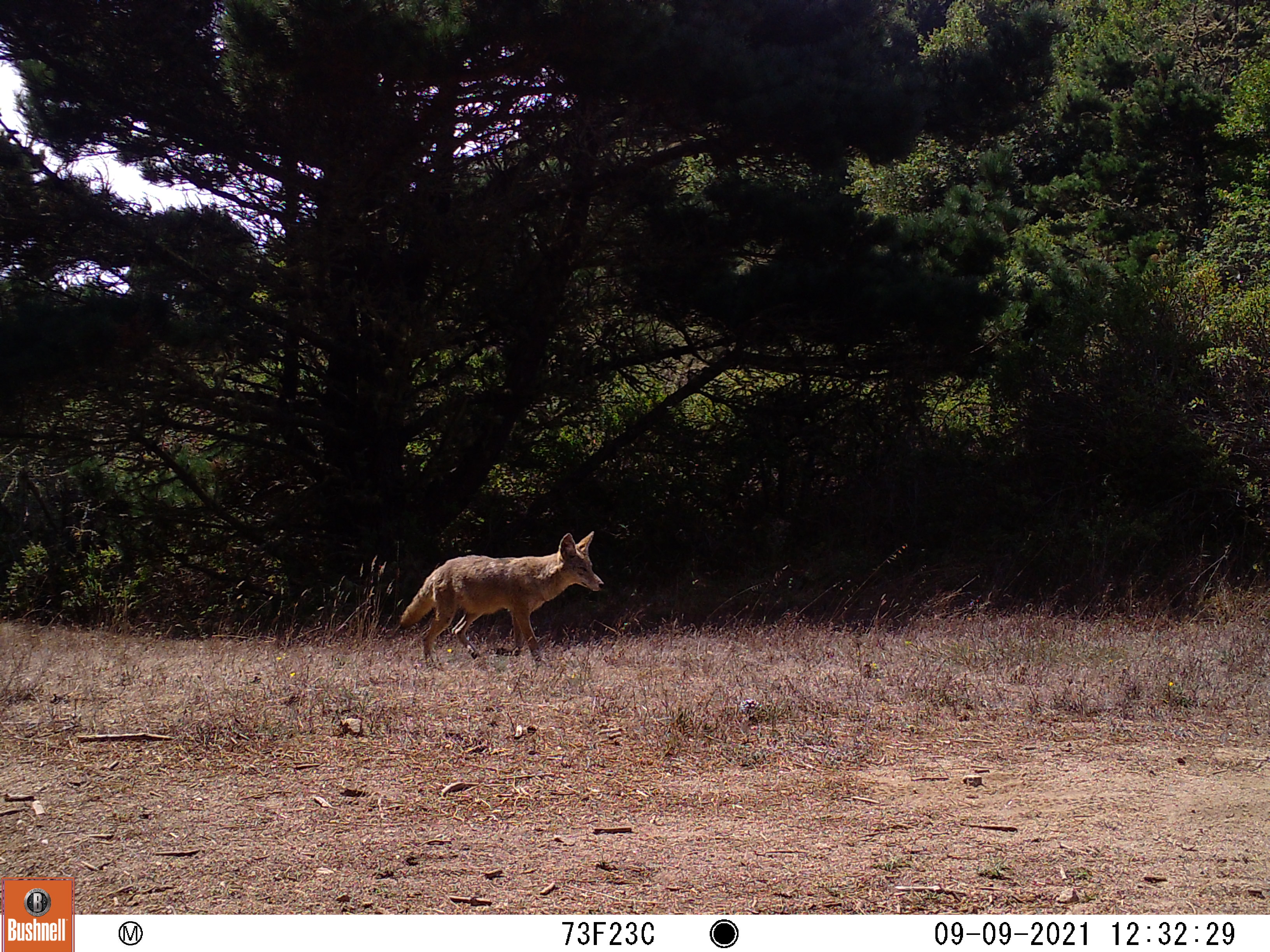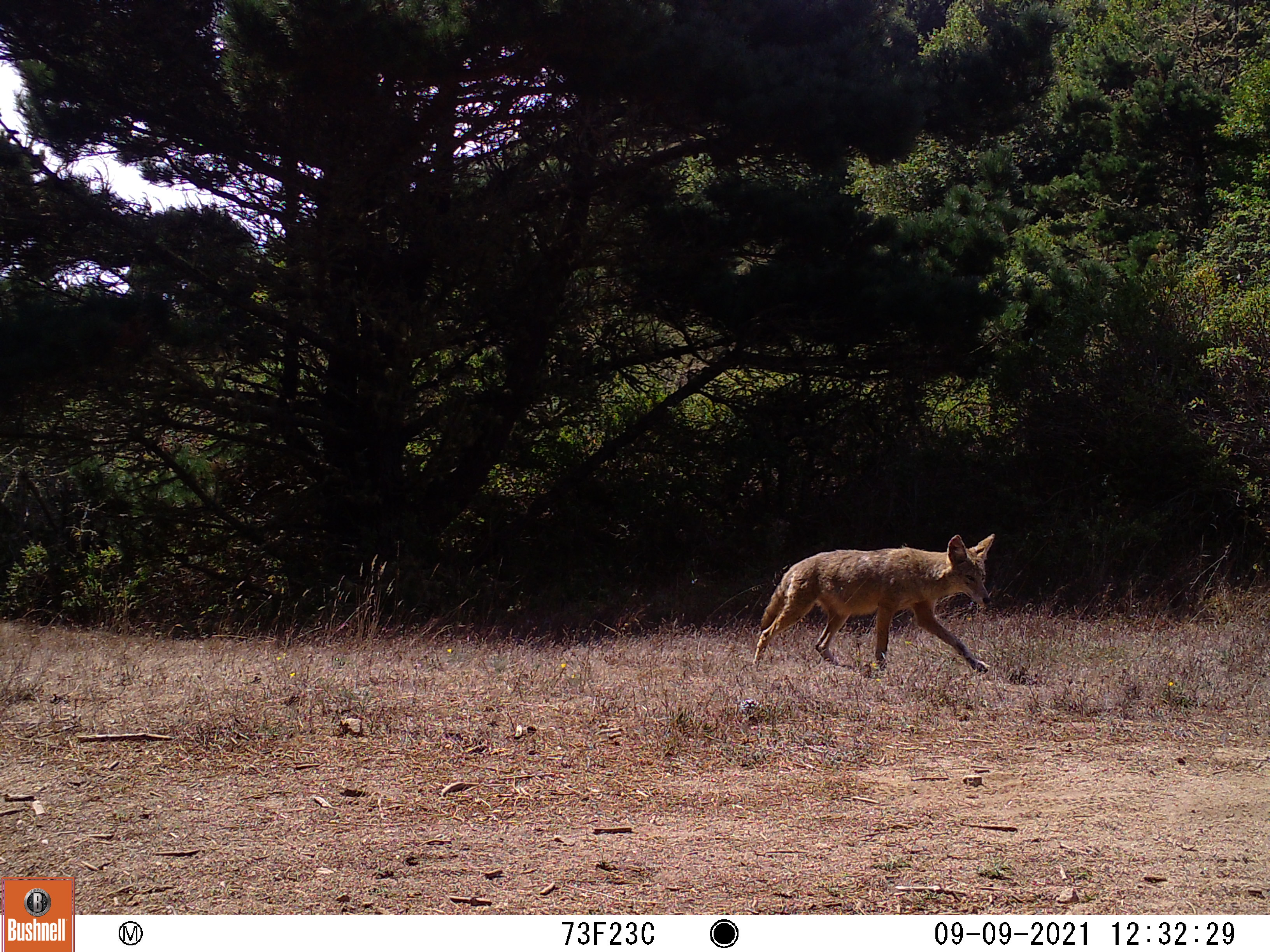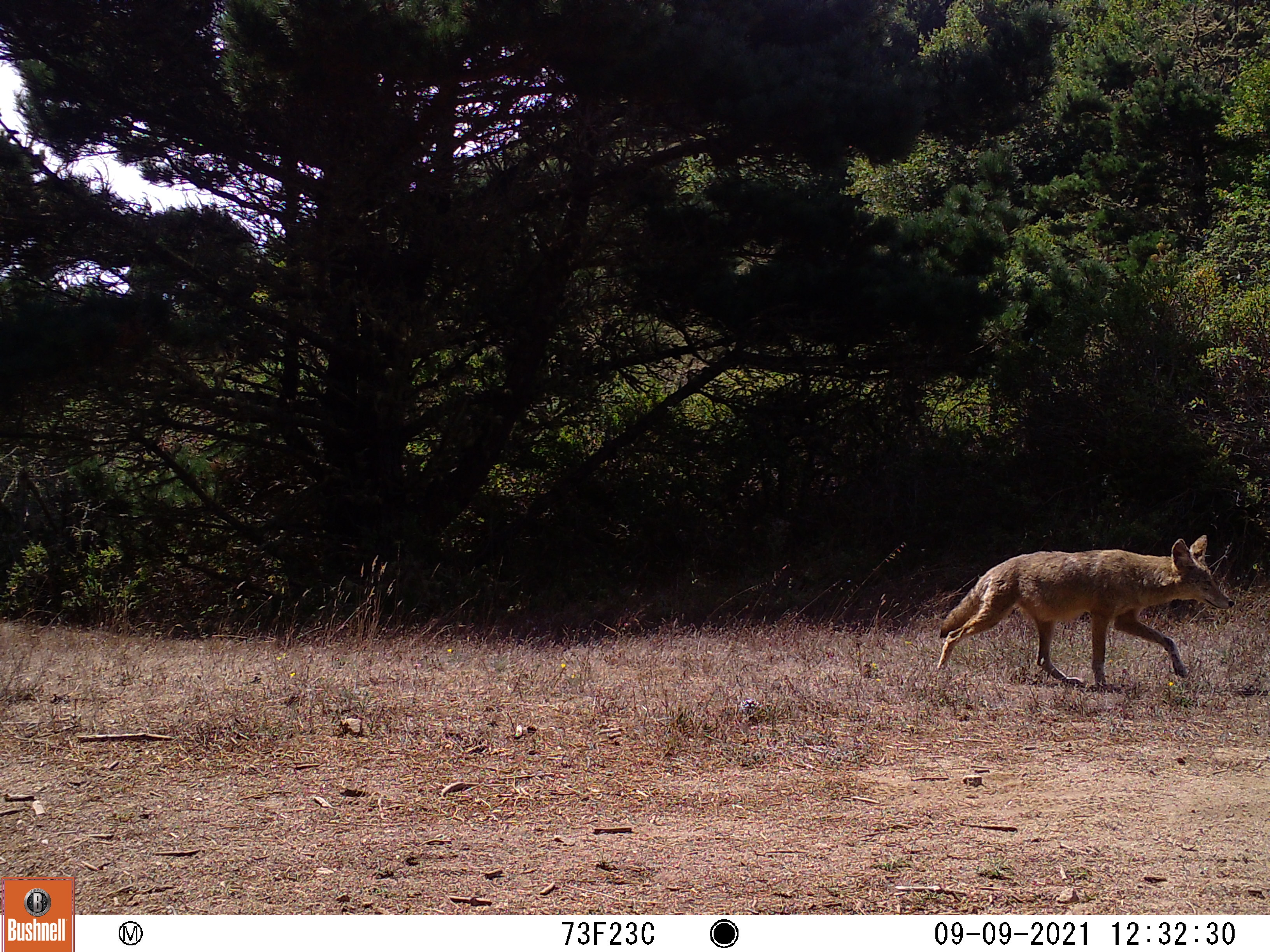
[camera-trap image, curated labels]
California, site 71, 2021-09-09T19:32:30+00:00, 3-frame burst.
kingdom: Animalia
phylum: Chordata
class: Mammalia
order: Carnivora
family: Canidae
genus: Canis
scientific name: Canis latrans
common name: coyote